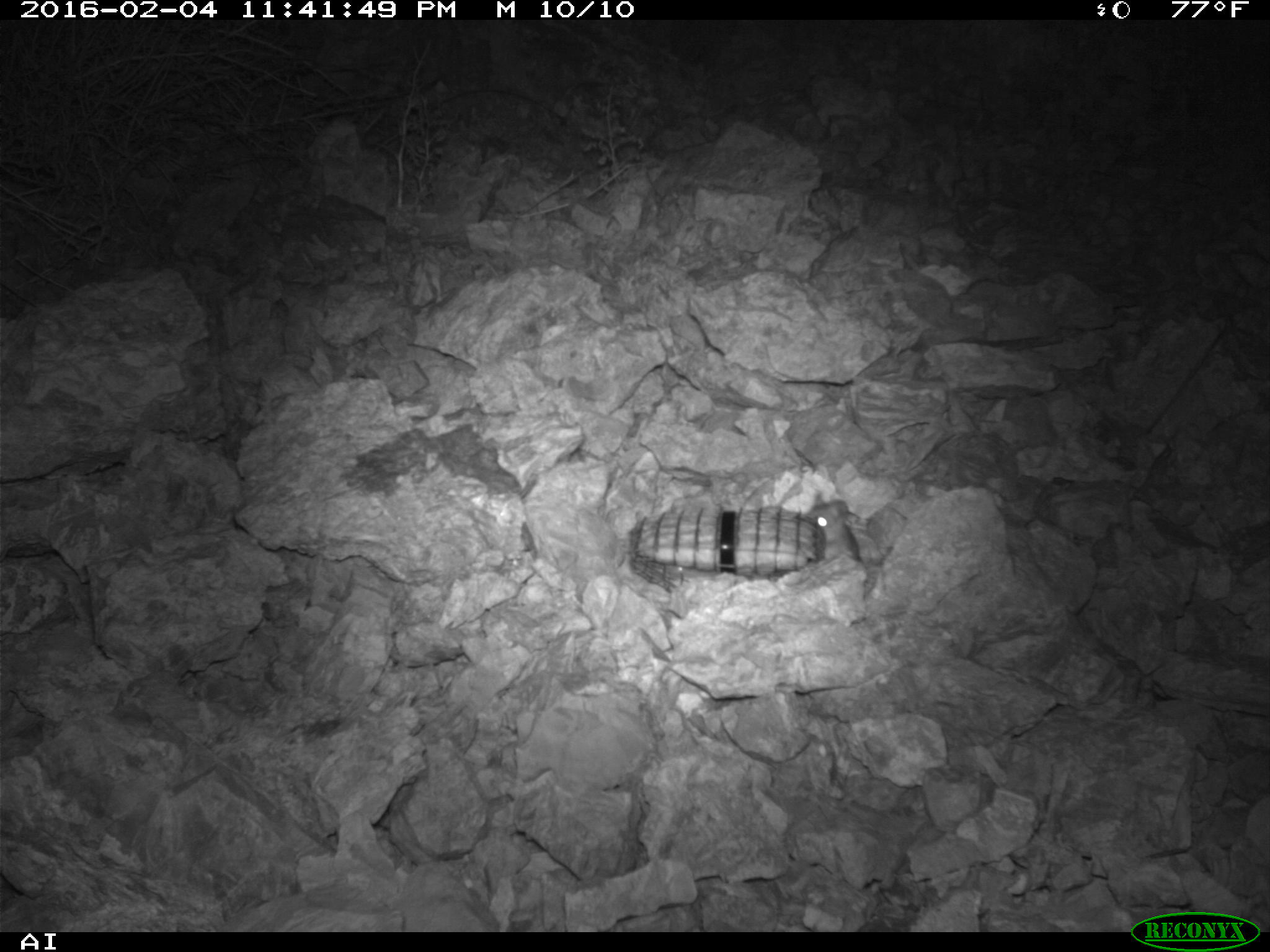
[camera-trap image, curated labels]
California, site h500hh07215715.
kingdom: Animalia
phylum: Chordata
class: Mammalia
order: Rodentia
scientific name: Rodentia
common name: rodent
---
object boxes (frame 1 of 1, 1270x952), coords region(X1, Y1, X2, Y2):
rodent: region(806, 490, 861, 561)